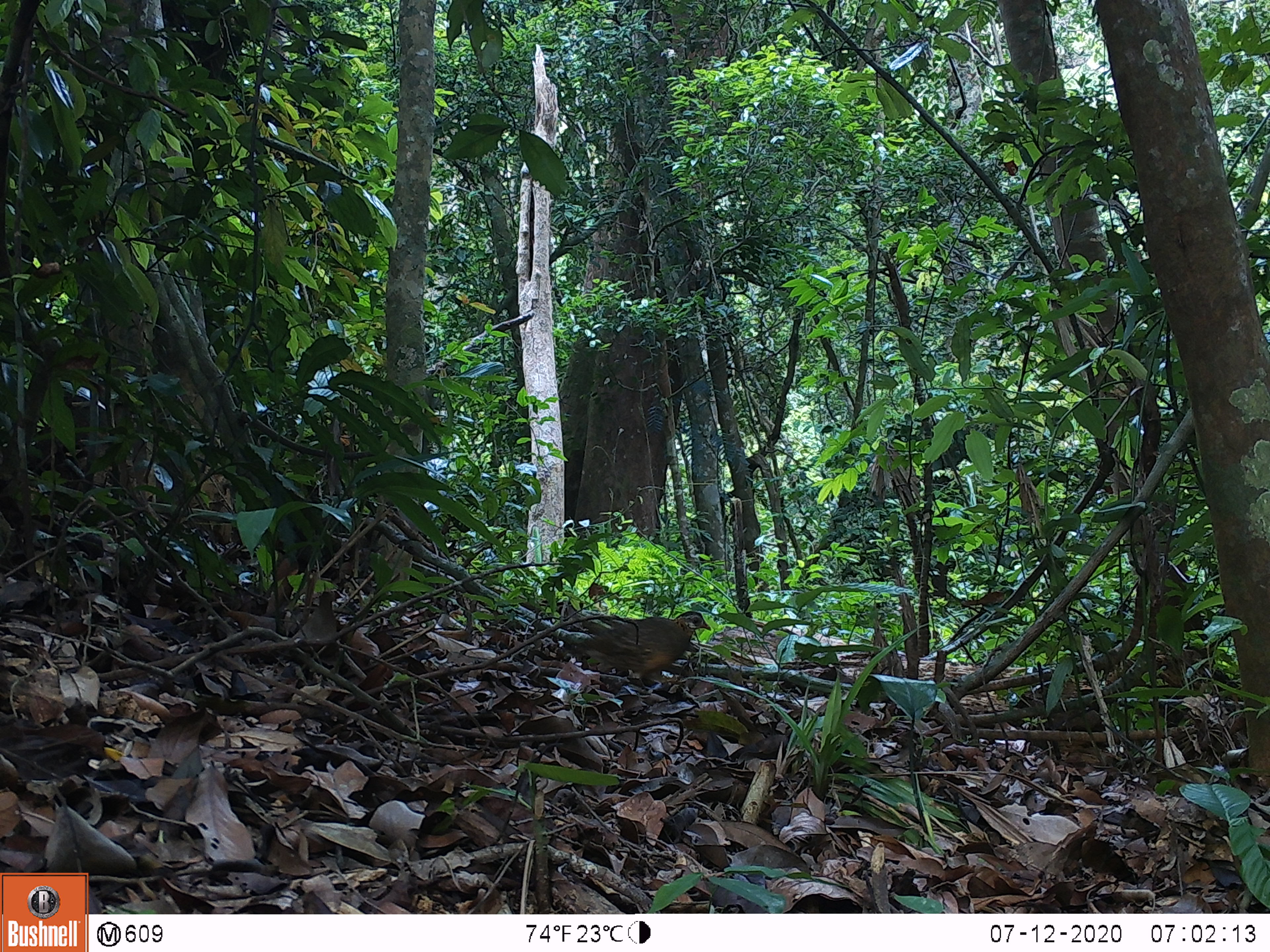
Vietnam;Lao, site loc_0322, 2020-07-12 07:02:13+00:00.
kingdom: Animalia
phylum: Chordata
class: Aves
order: Galliformes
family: Phasianidae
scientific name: Phasianidae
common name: partridge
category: unidentified partridge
Unidentified partridge (partridge) (Phasianidae). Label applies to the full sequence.